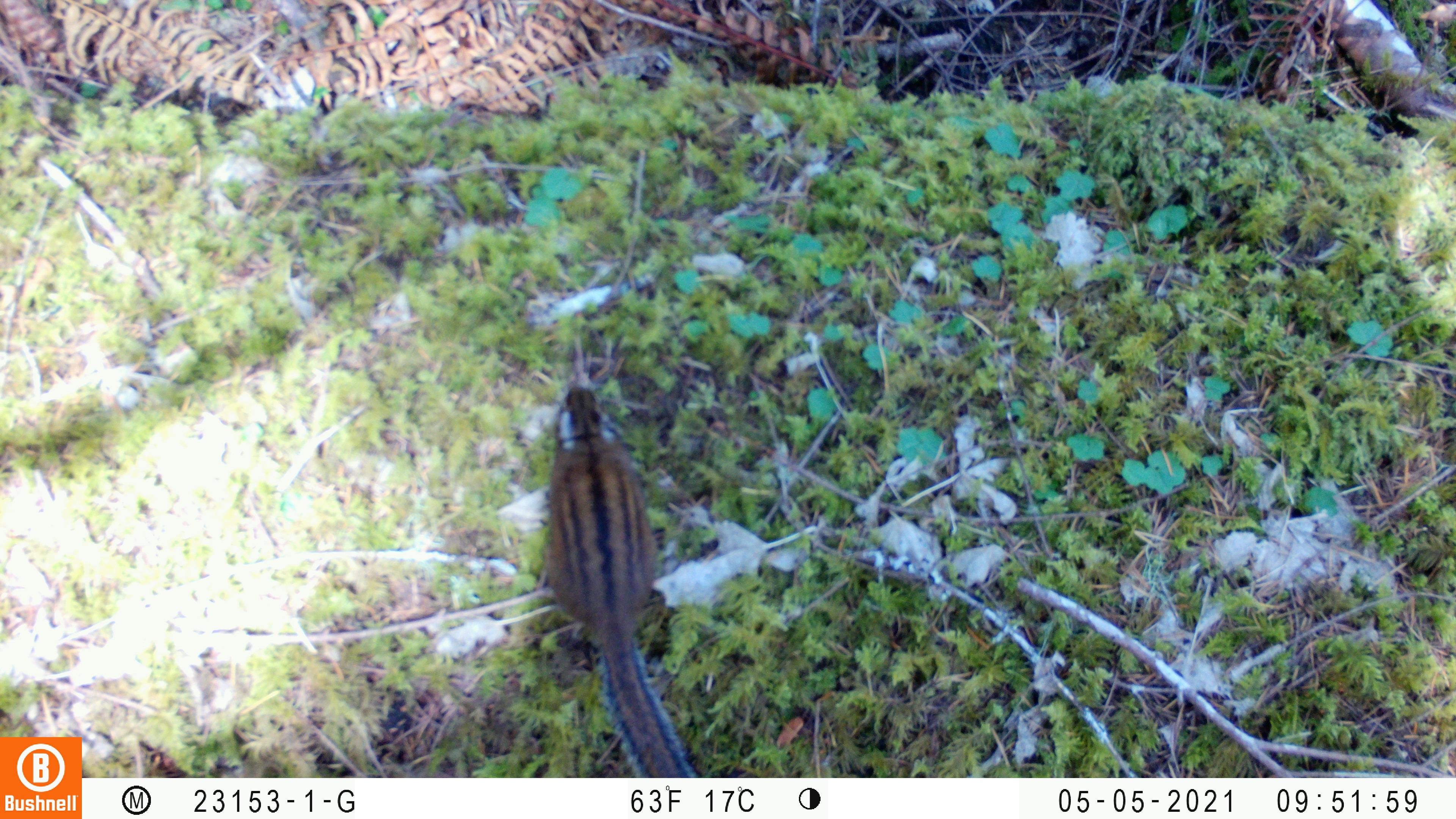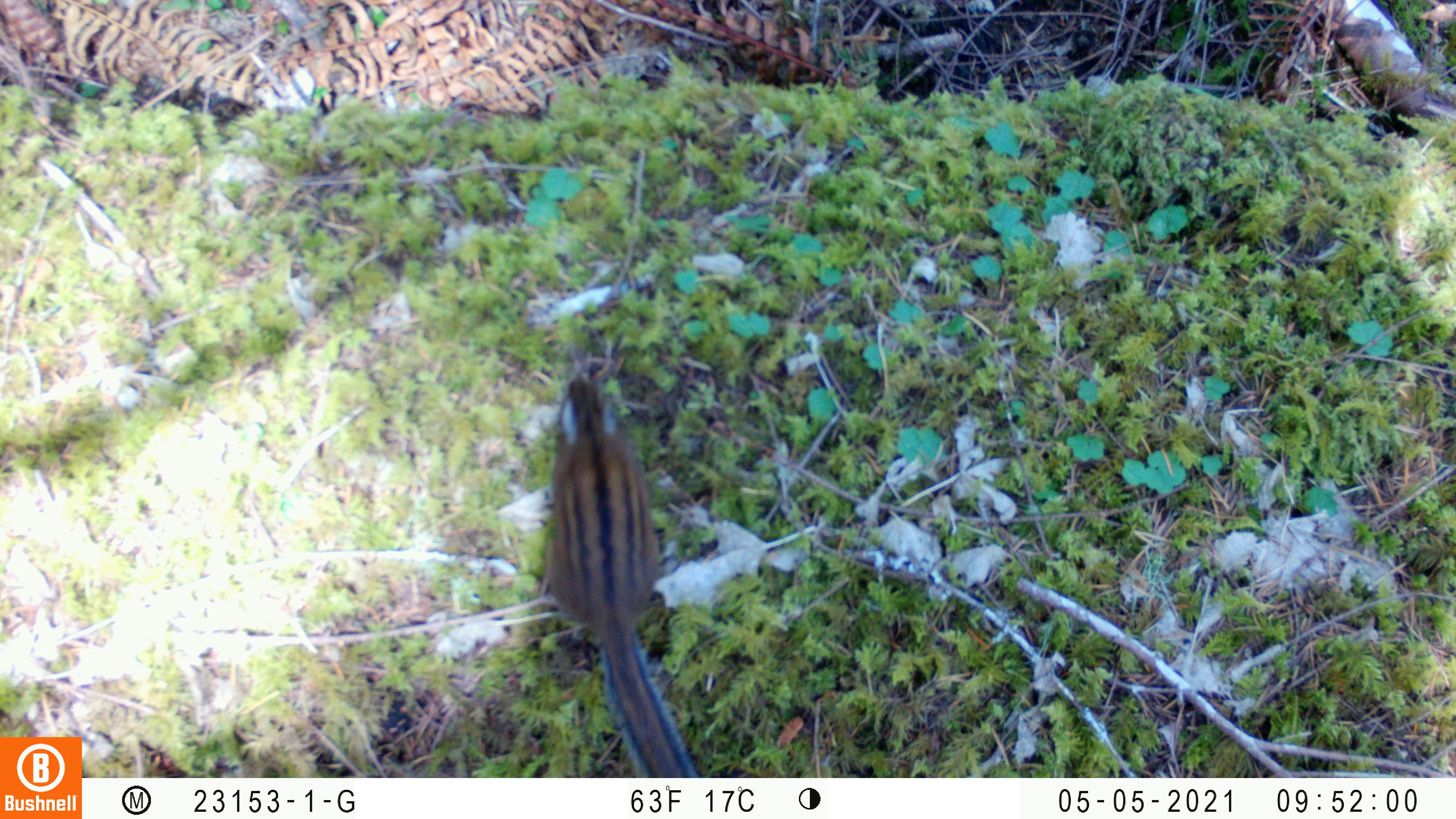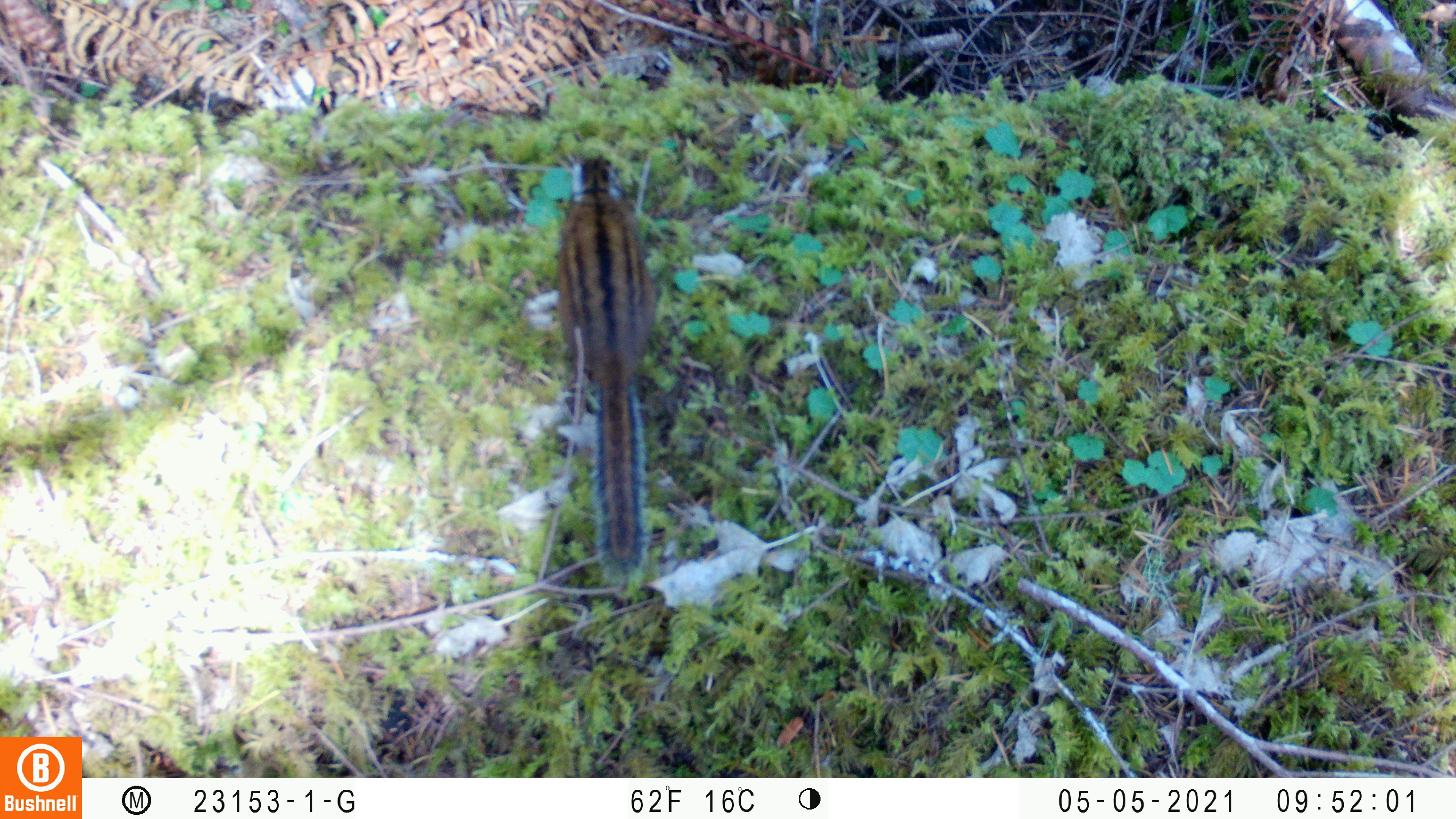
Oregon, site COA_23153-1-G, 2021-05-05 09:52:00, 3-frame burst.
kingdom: Animalia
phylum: Chordata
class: Mammalia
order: Rodentia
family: Sciuridae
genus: Neotamias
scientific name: Neotamias townsendii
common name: townsend's chipmunk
Townsend's chipmunk (Neotamias townsendii).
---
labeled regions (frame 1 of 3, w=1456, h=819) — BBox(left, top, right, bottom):
townsend's chipmunk: BBox(531, 381, 707, 774)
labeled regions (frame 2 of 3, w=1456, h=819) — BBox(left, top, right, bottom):
townsend's chipmunk: BBox(535, 368, 705, 772)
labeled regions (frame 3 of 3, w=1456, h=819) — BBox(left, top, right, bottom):
townsend's chipmunk: BBox(541, 150, 673, 591)